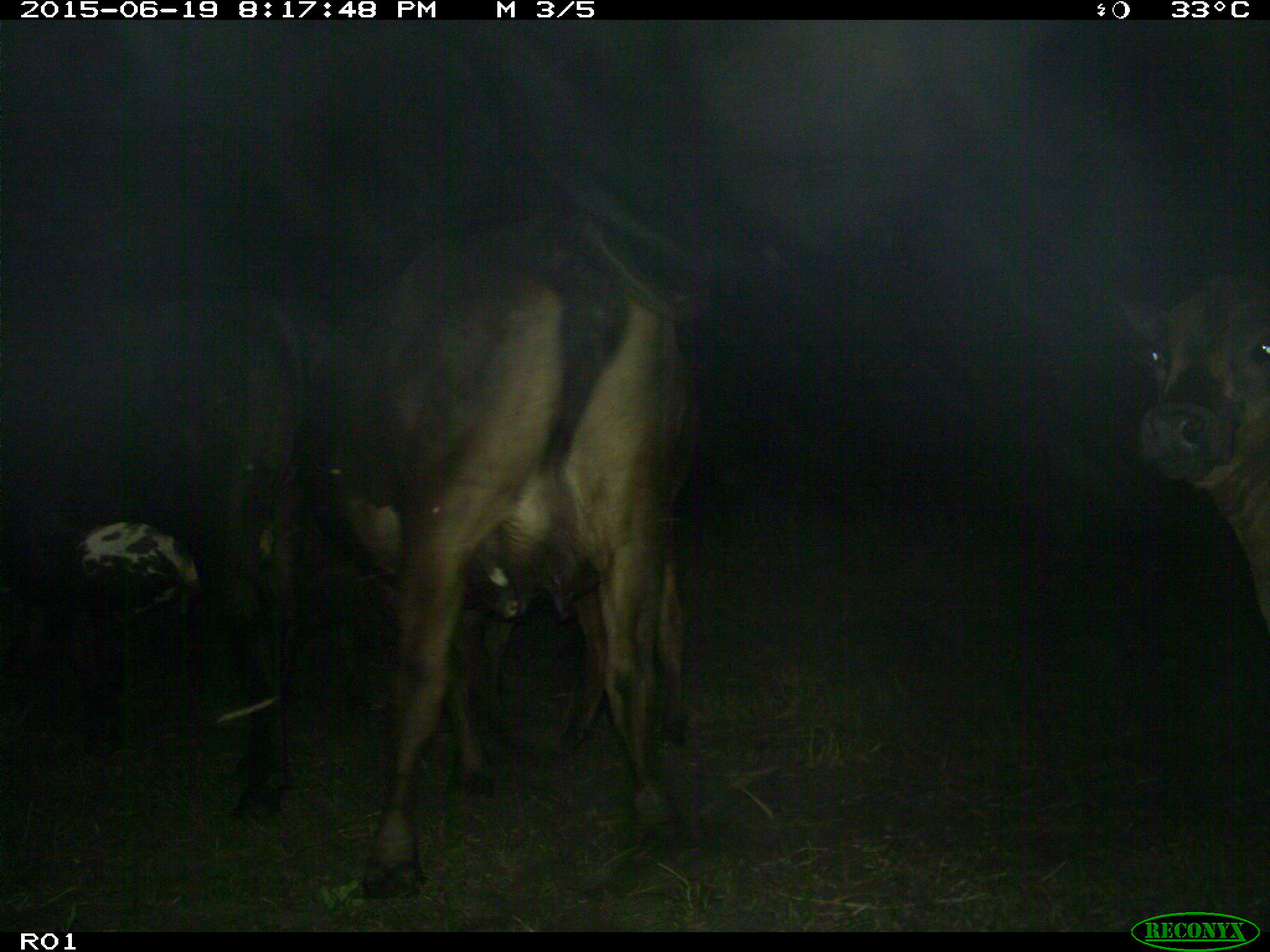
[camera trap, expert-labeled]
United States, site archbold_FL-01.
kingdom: Animalia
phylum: Chordata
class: Mammalia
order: Artiodactyla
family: Bovidae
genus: Bos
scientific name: Bos taurus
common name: domestic cow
Bos taurus (domestic cow).